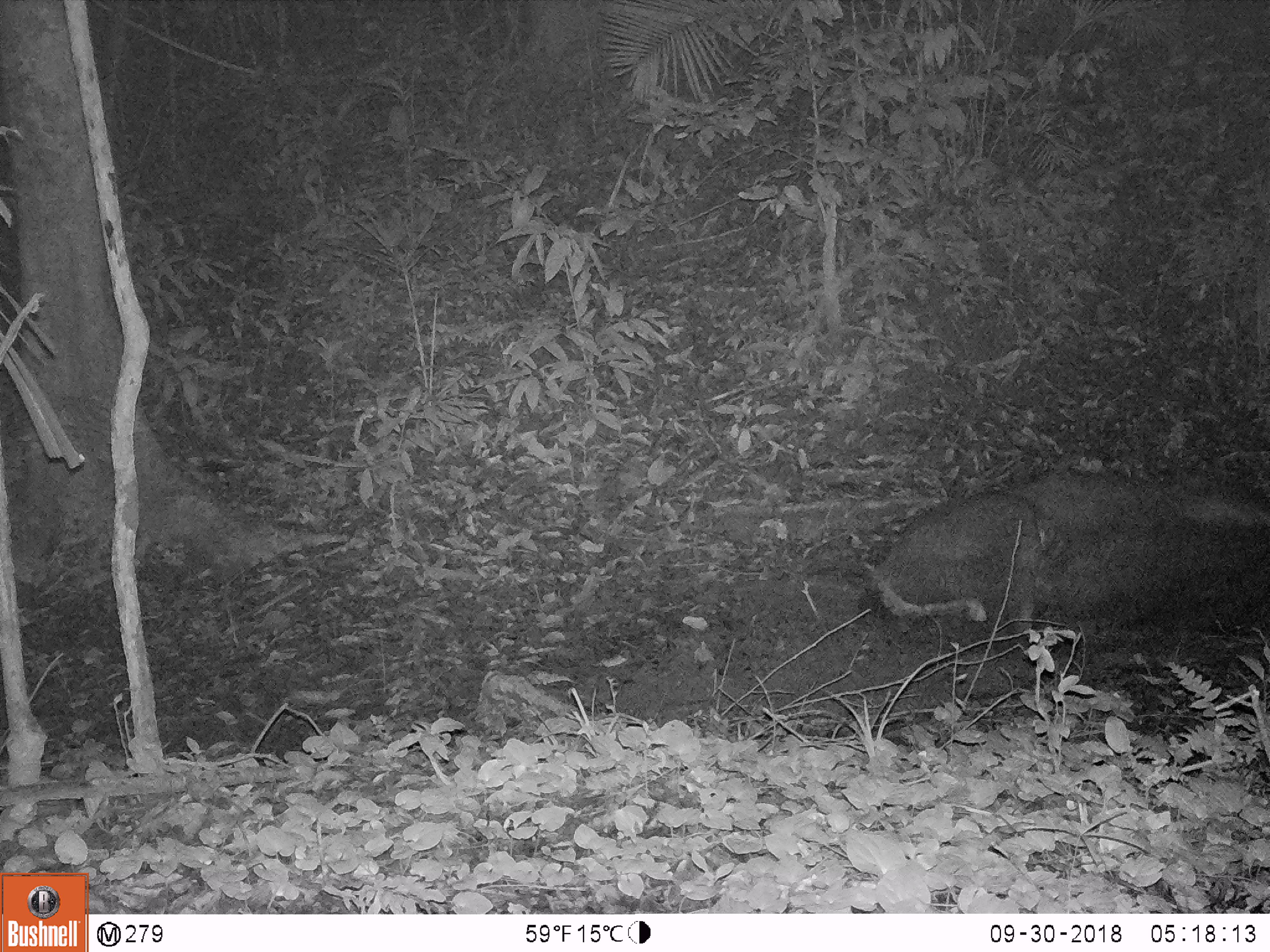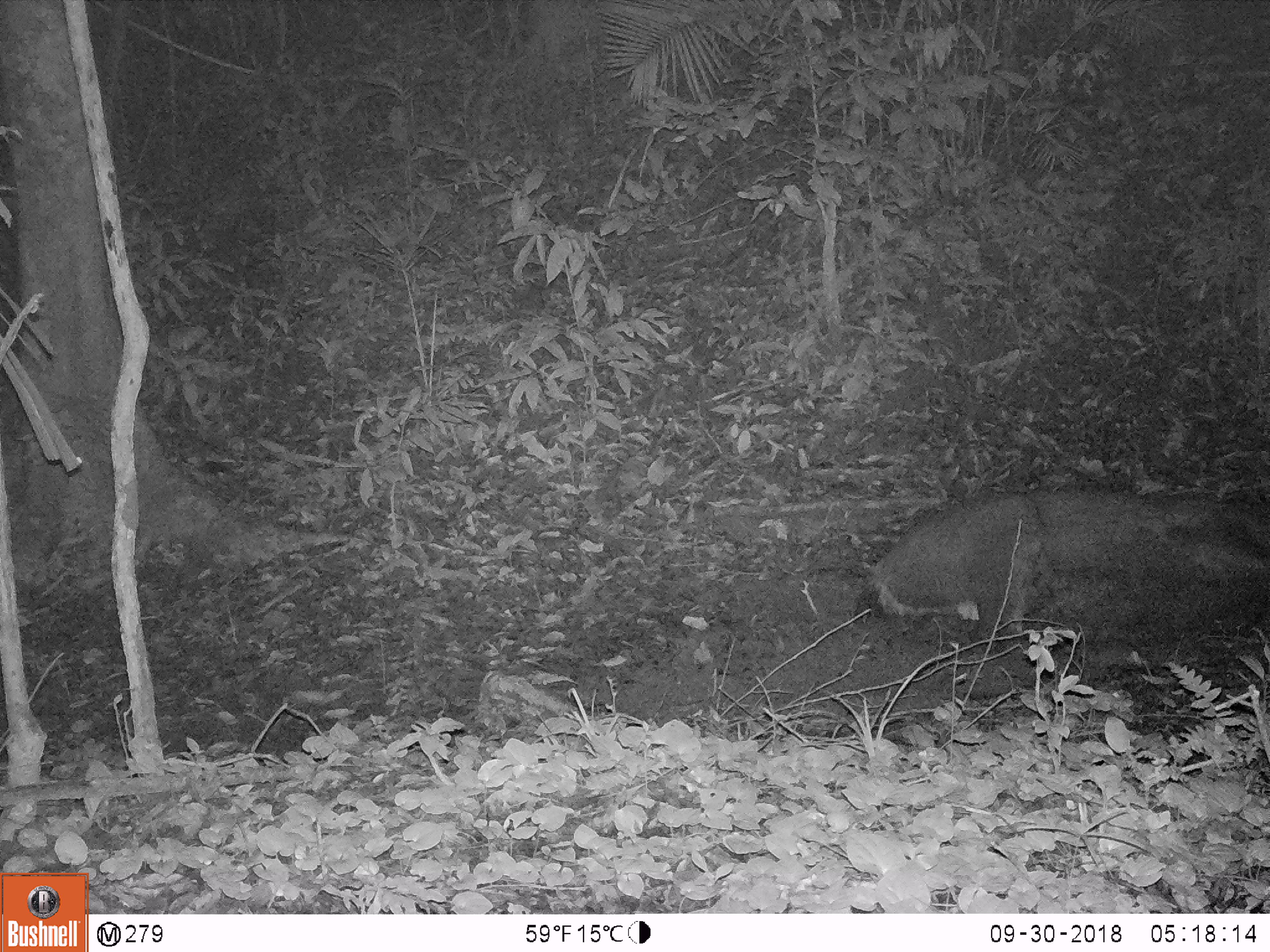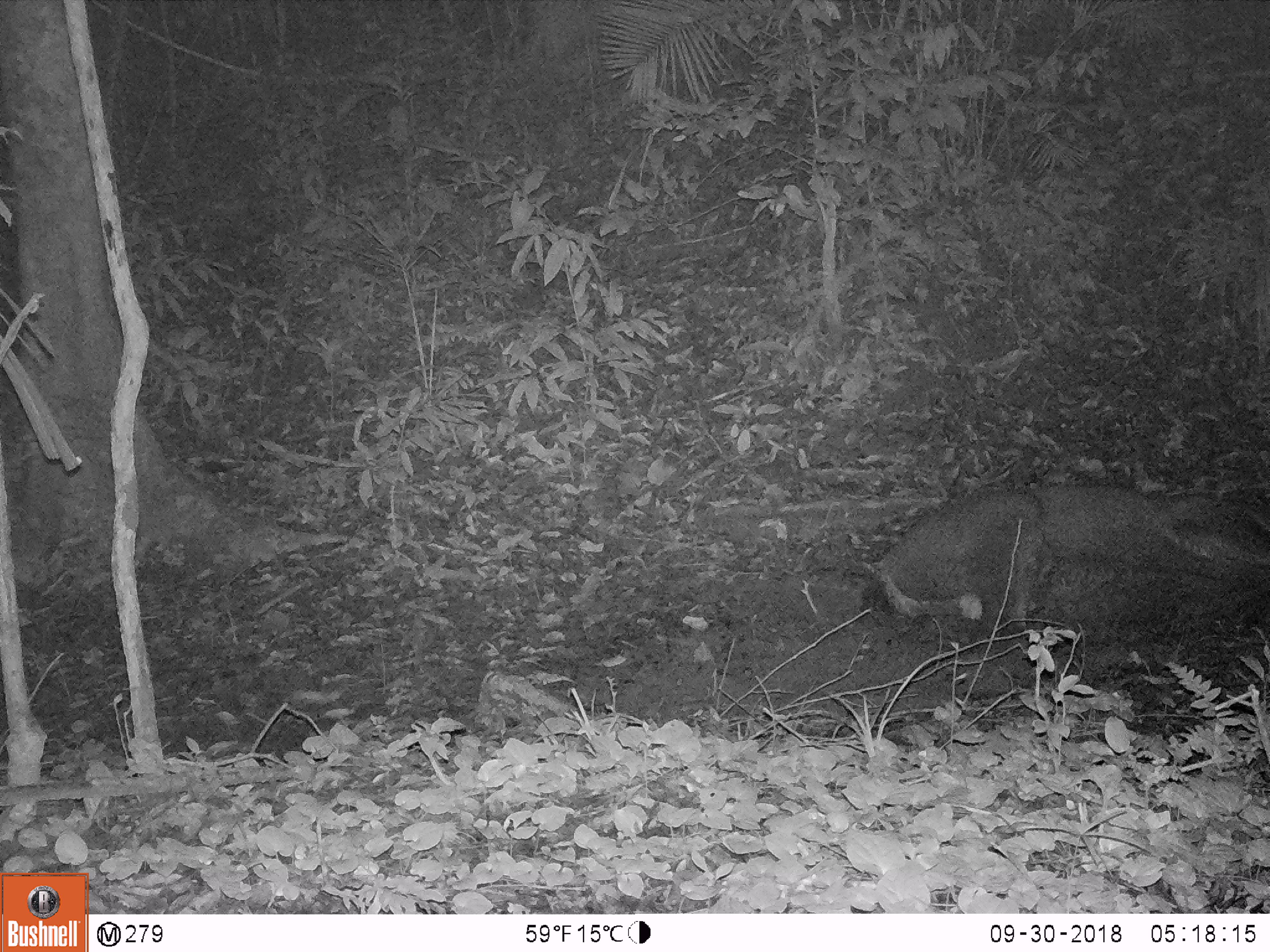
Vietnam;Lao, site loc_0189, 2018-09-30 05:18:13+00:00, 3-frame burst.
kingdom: Animalia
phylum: Chordata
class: Mammalia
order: Artiodactyla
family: Cervidae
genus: Rusa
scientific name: Rusa unicolor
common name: sambar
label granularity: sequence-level